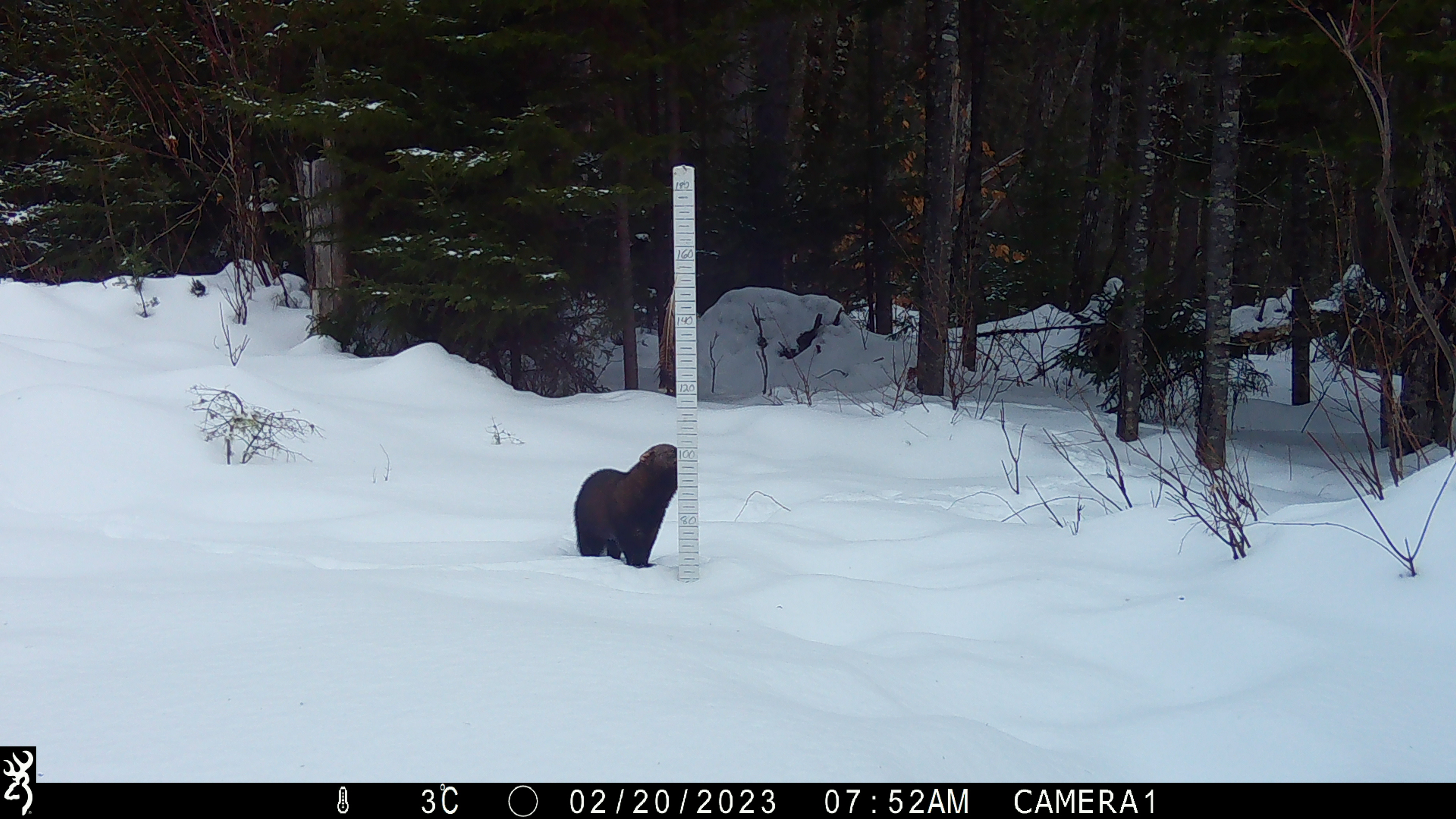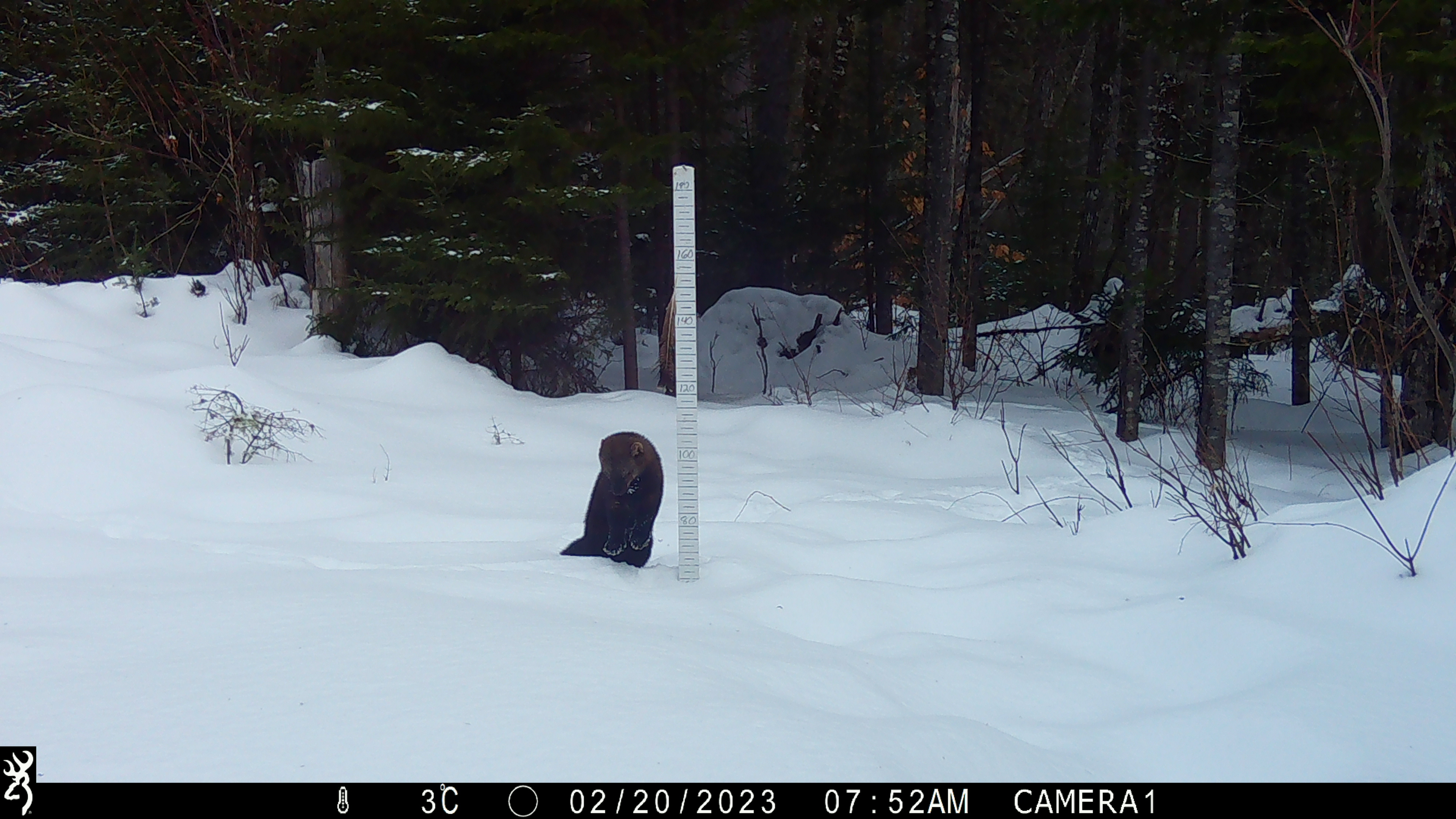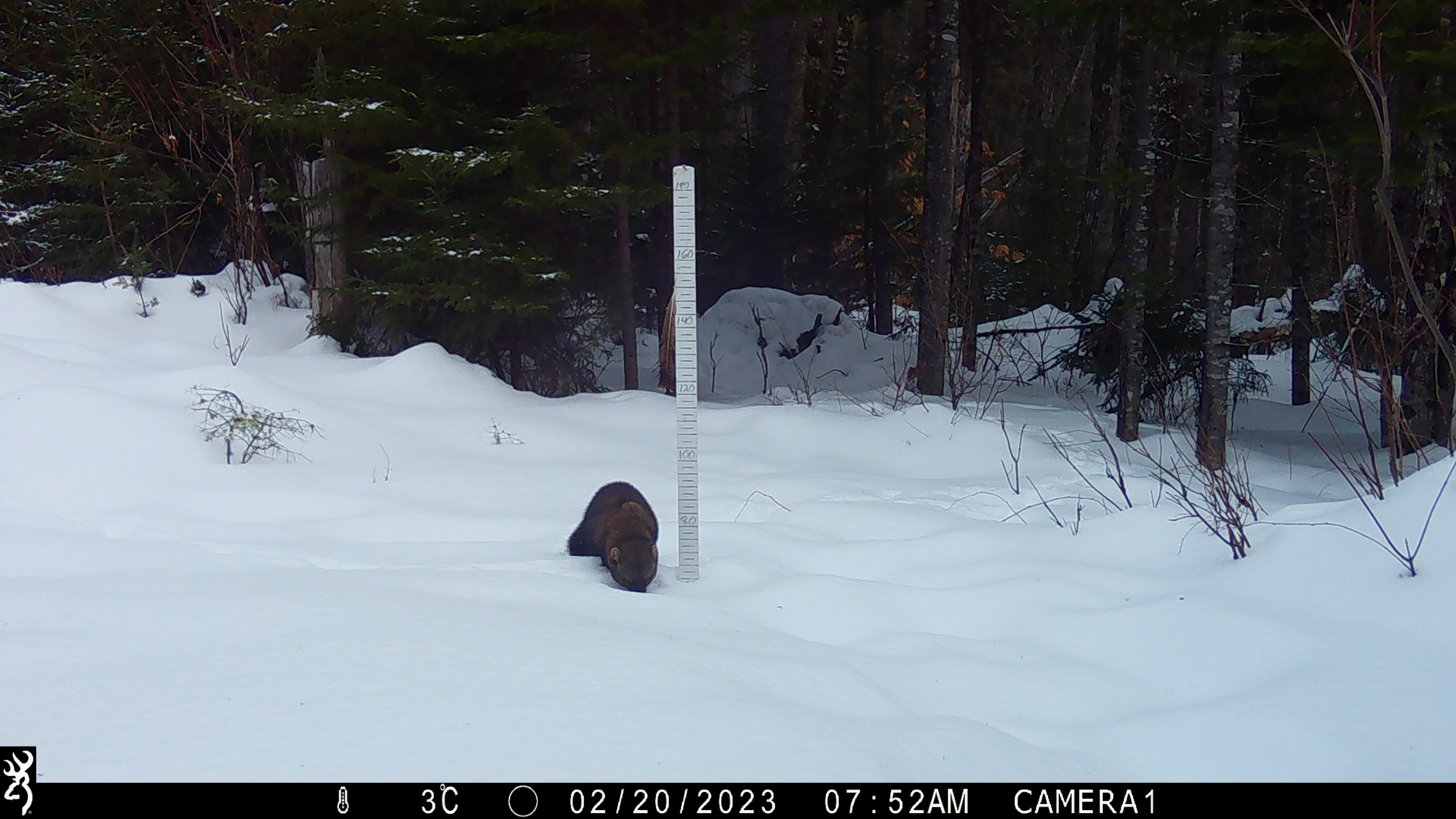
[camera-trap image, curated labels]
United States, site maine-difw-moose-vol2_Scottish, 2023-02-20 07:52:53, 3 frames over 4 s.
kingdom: Animalia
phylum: Chordata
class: Mammalia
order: Carnivora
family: Mustelidae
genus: Pekania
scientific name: Pekania pennanti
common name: fisher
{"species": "fisher (Pekania pennanti)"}